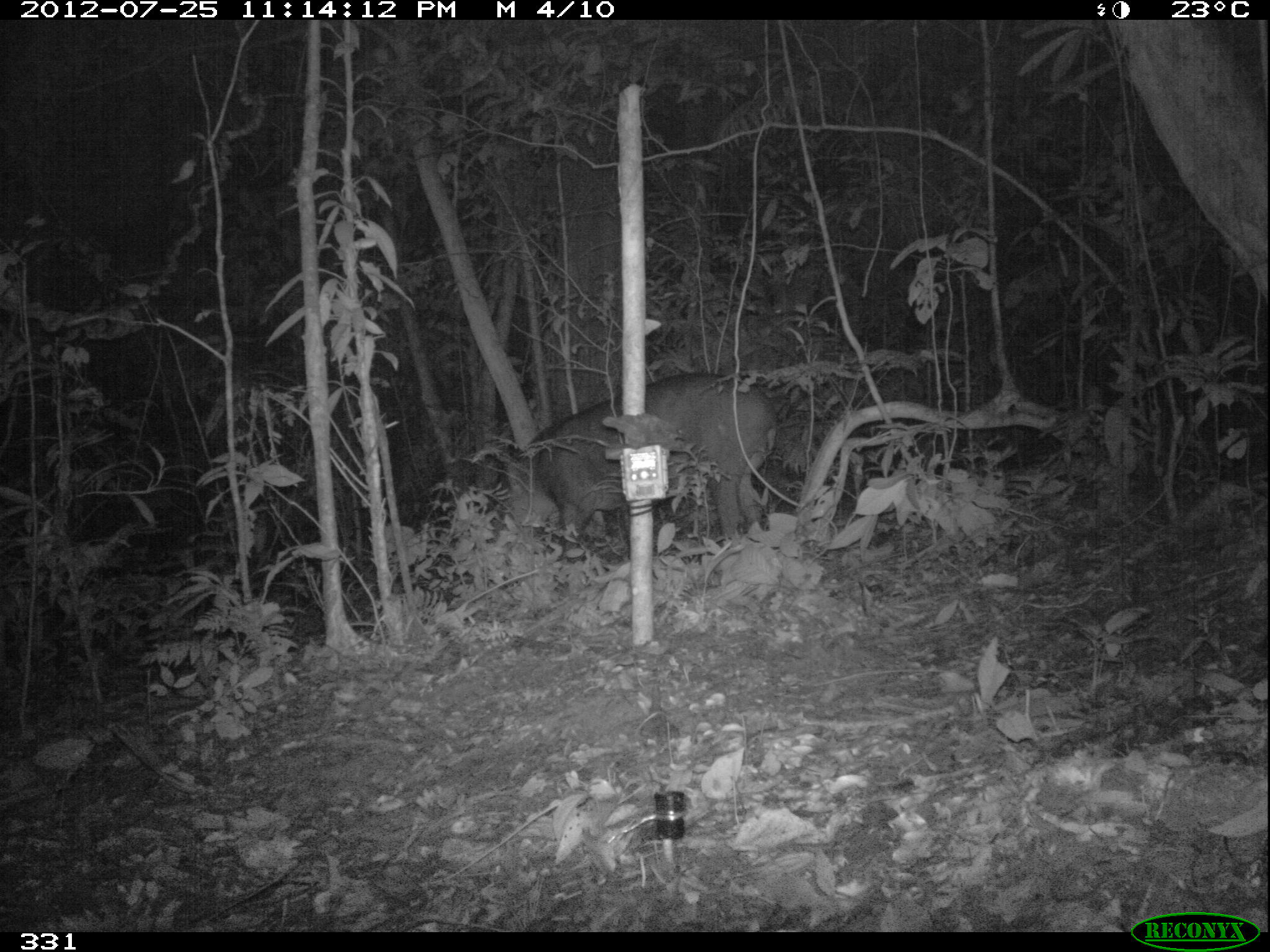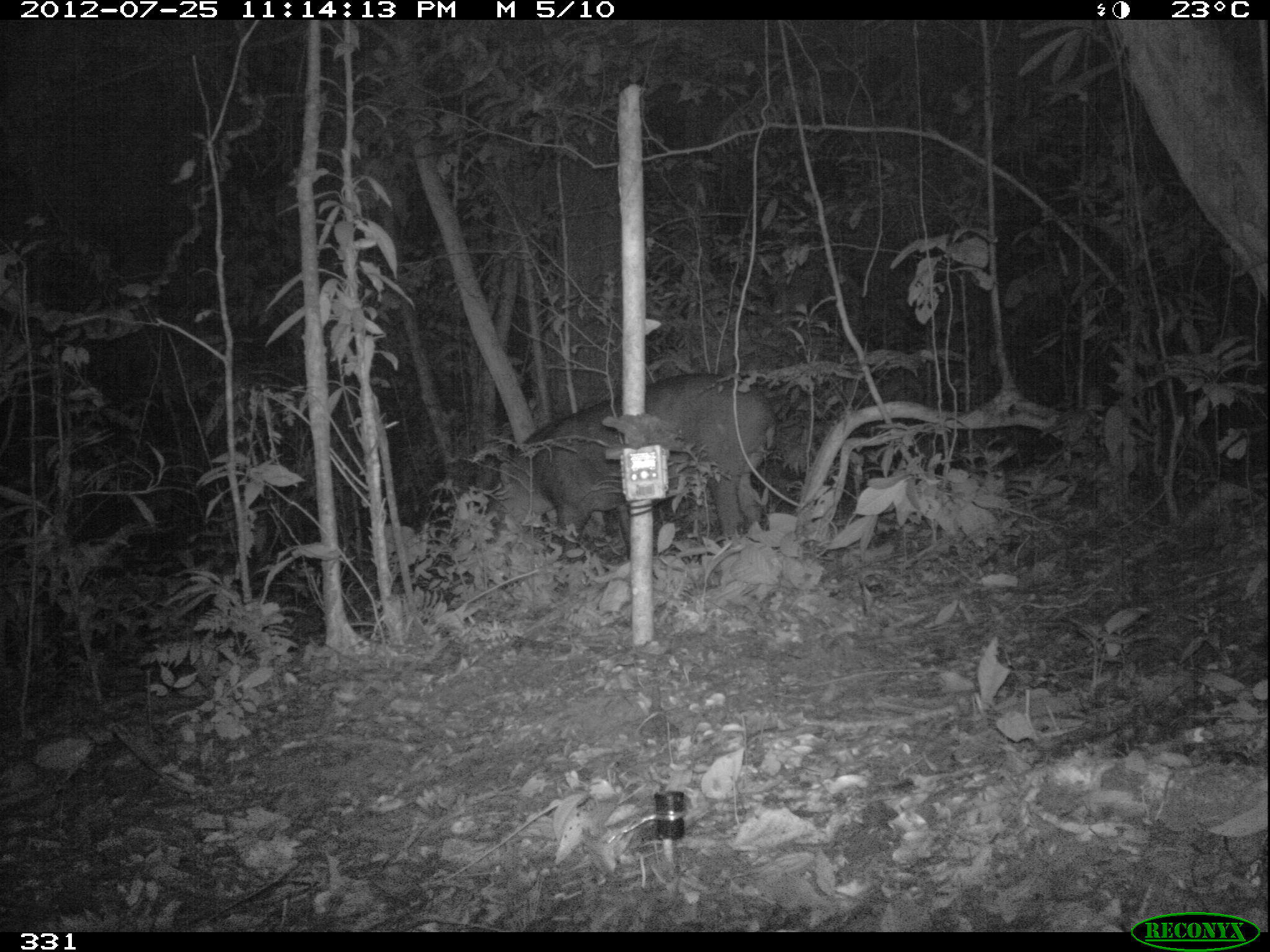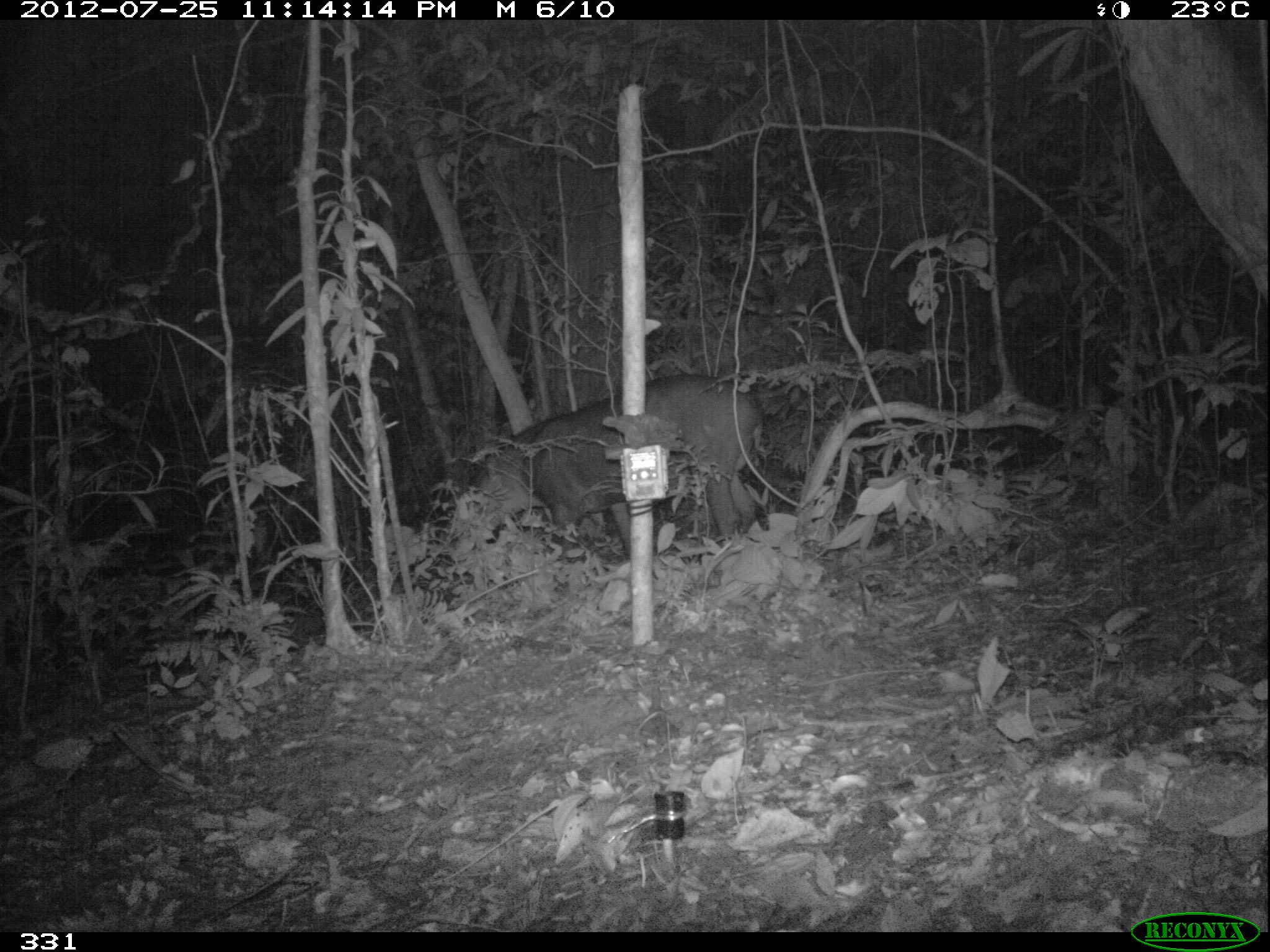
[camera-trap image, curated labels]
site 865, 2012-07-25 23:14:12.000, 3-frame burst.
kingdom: Animalia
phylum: Chordata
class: Mammalia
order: Perissodactyla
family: Tapiridae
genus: Tapirus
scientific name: Tapirus terrestris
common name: south american tapir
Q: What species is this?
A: Tapirus terrestris (south american tapir).